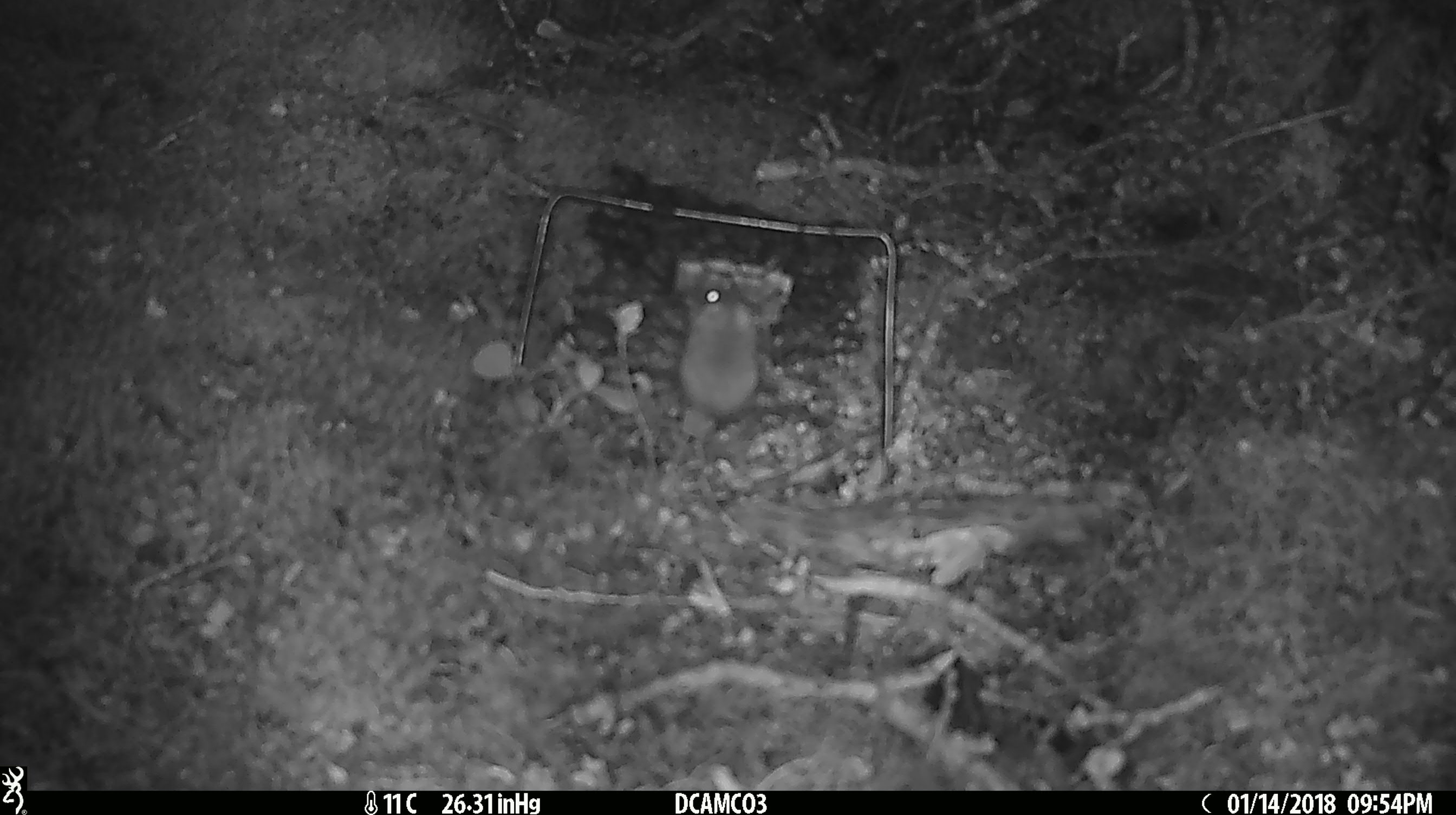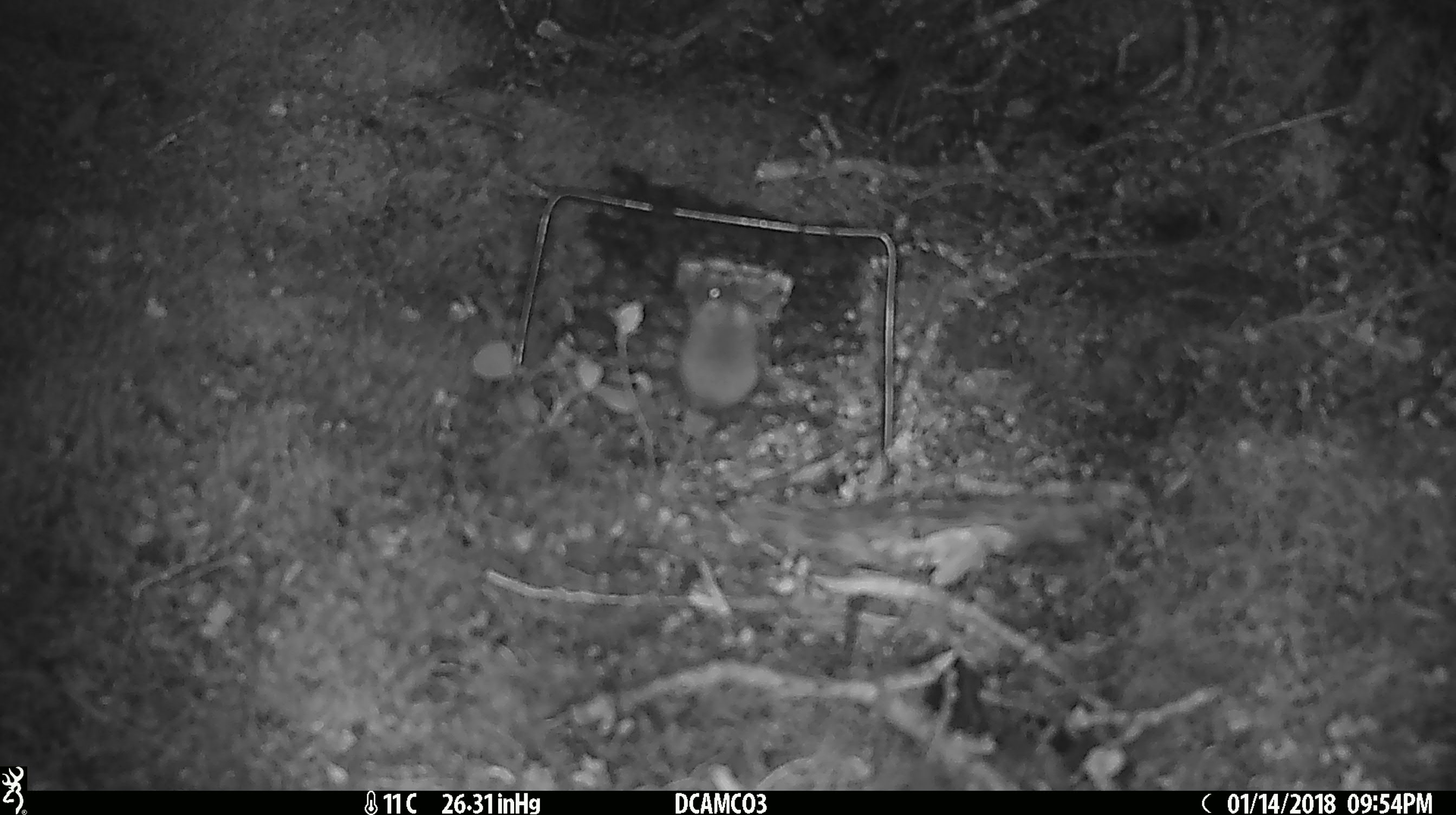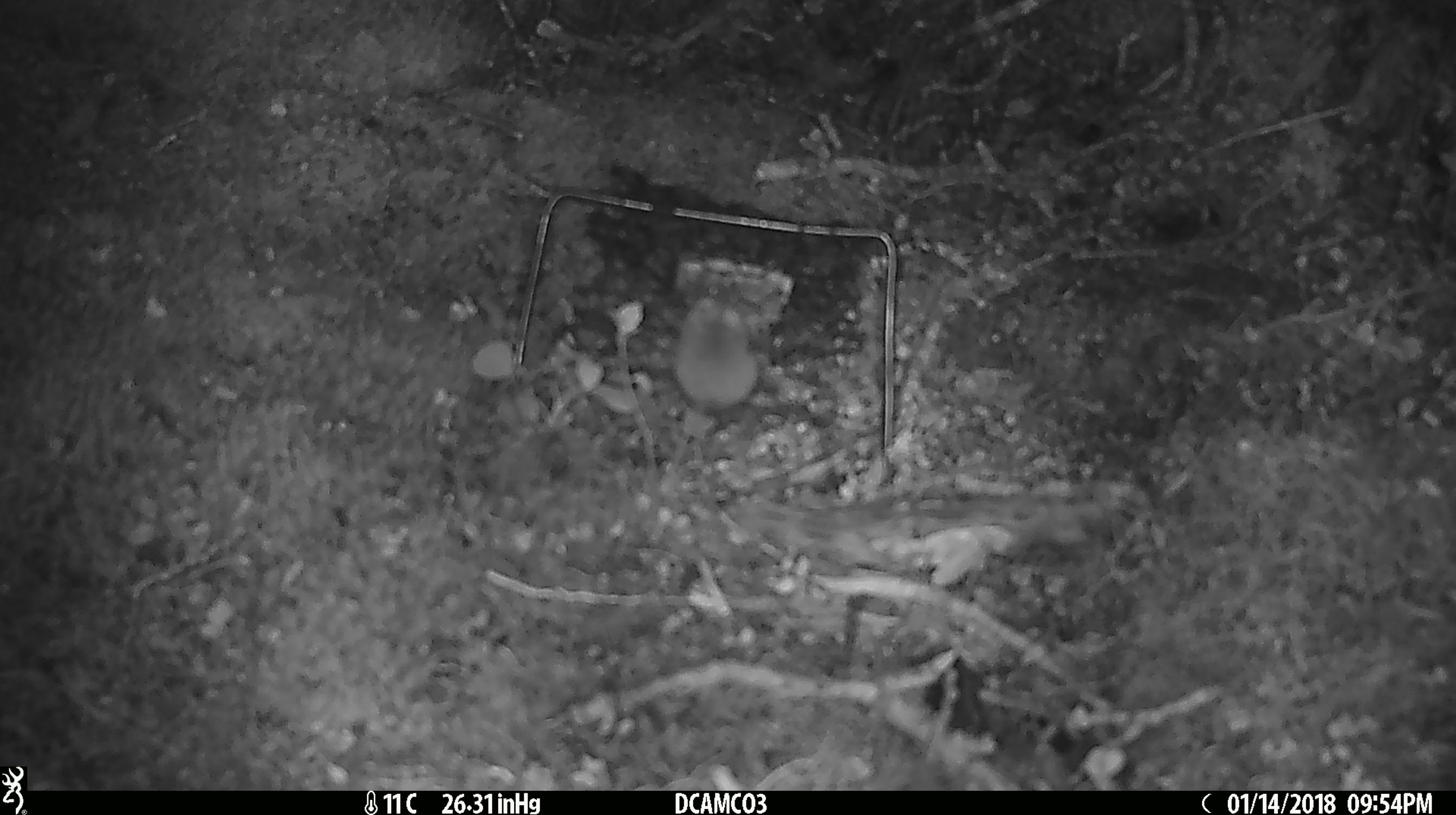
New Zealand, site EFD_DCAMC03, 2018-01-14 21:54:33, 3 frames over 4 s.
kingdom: Animalia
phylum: Chordata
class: Mammalia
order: Rodentia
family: Muridae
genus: Mus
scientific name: Mus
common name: mouse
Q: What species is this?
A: Mouse (Mus).